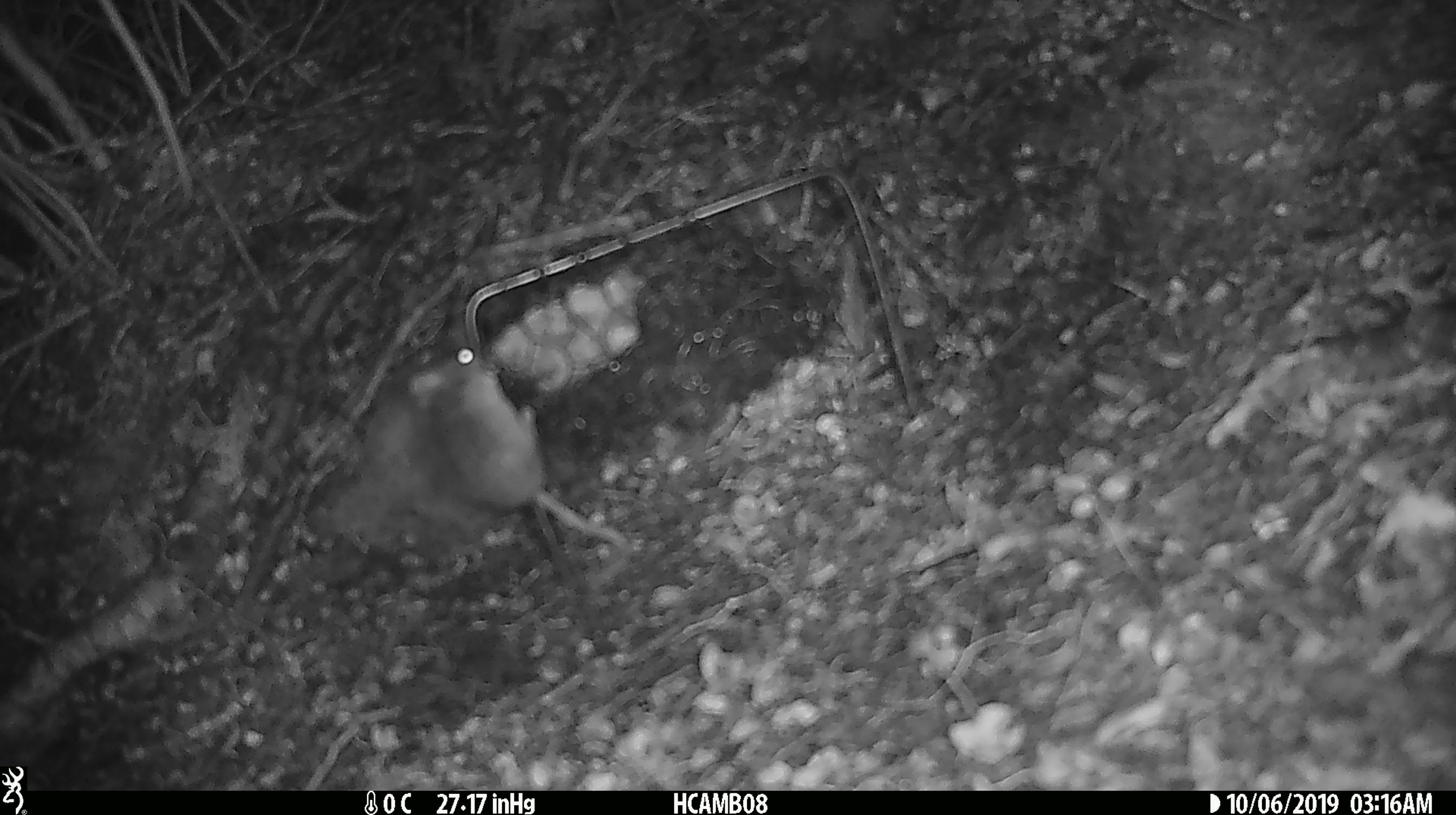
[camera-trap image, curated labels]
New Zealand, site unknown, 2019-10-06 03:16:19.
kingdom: Animalia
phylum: Chordata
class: Mammalia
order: Rodentia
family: Muridae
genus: Mus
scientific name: Mus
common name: mouse